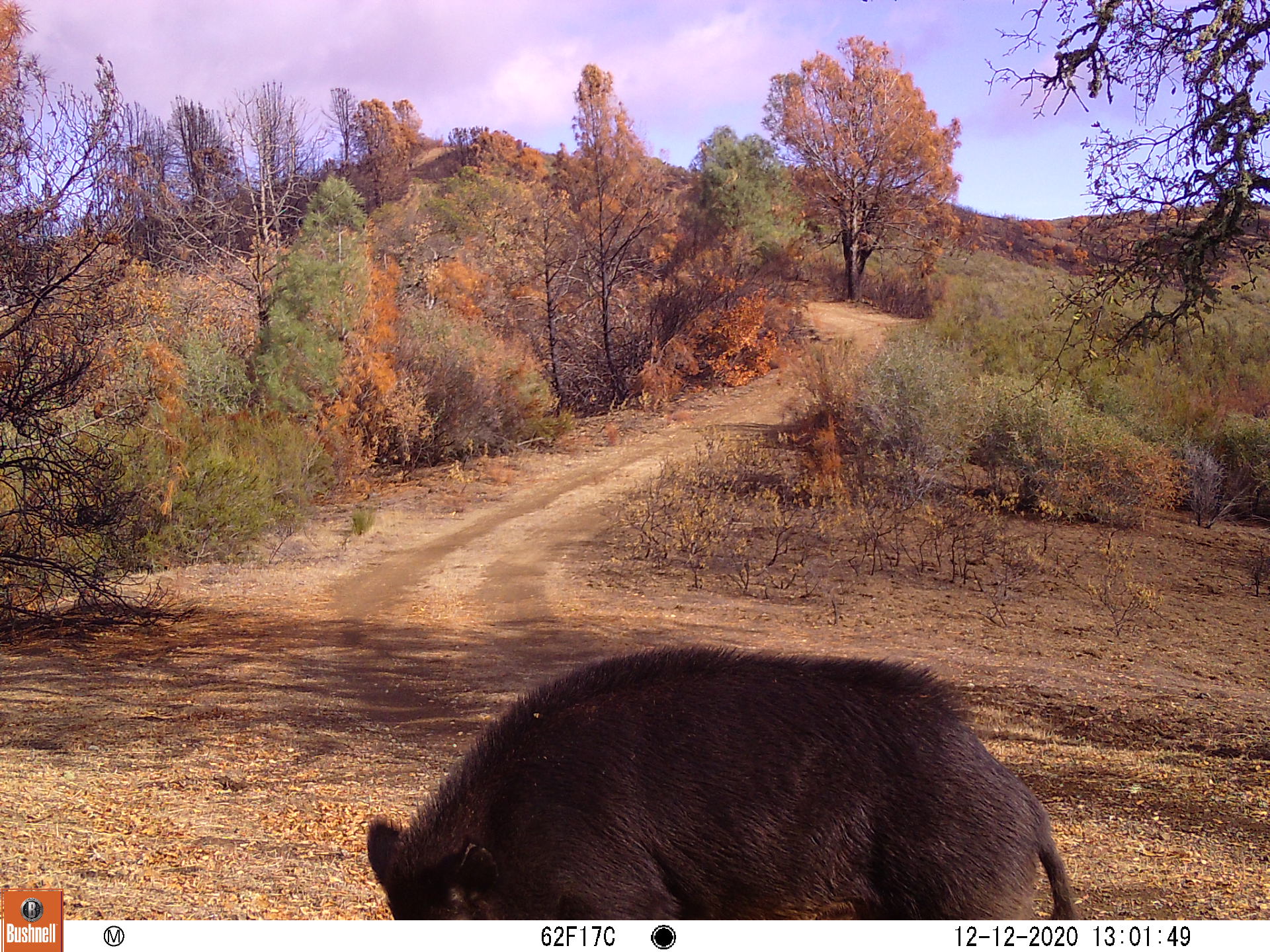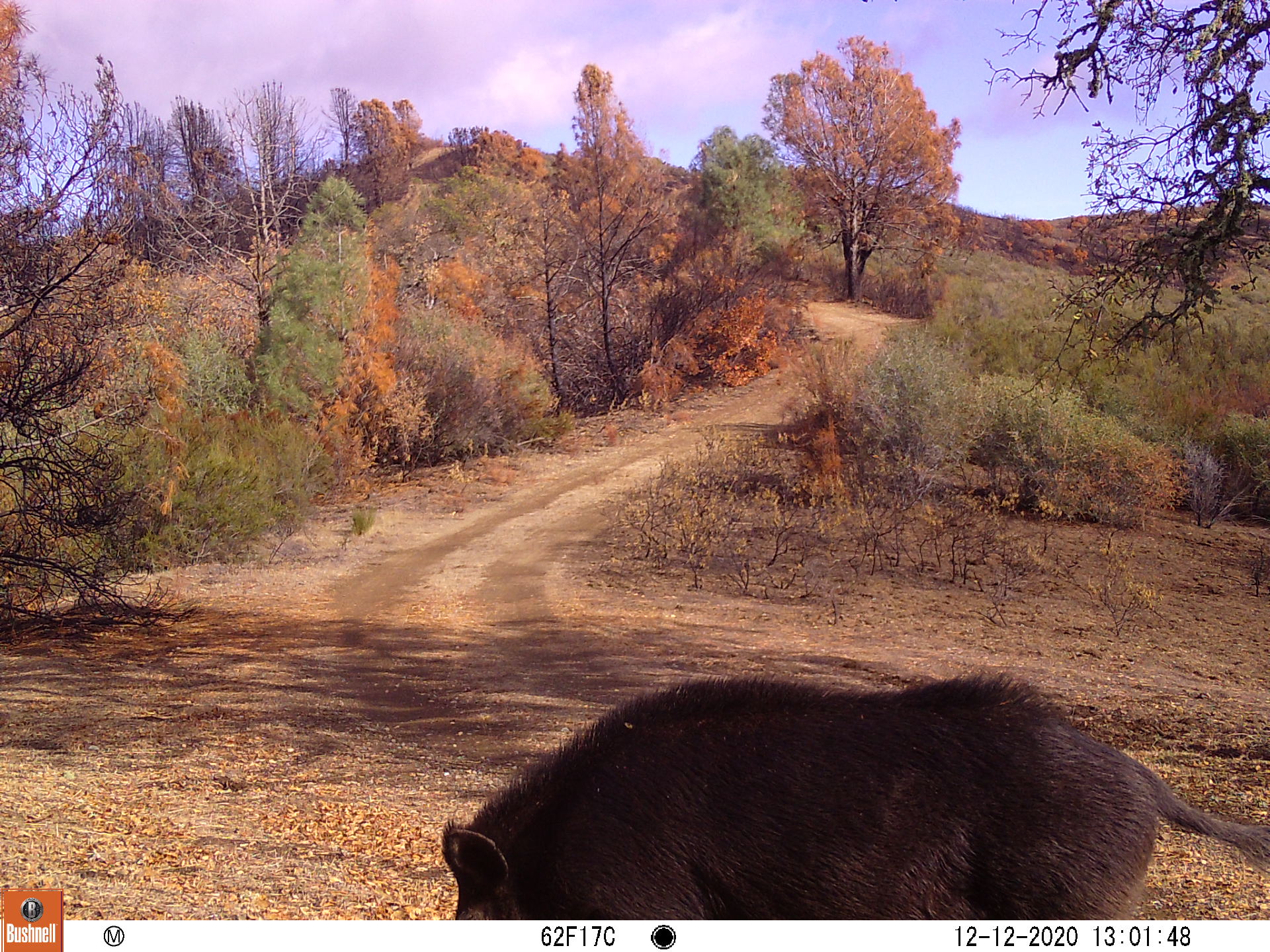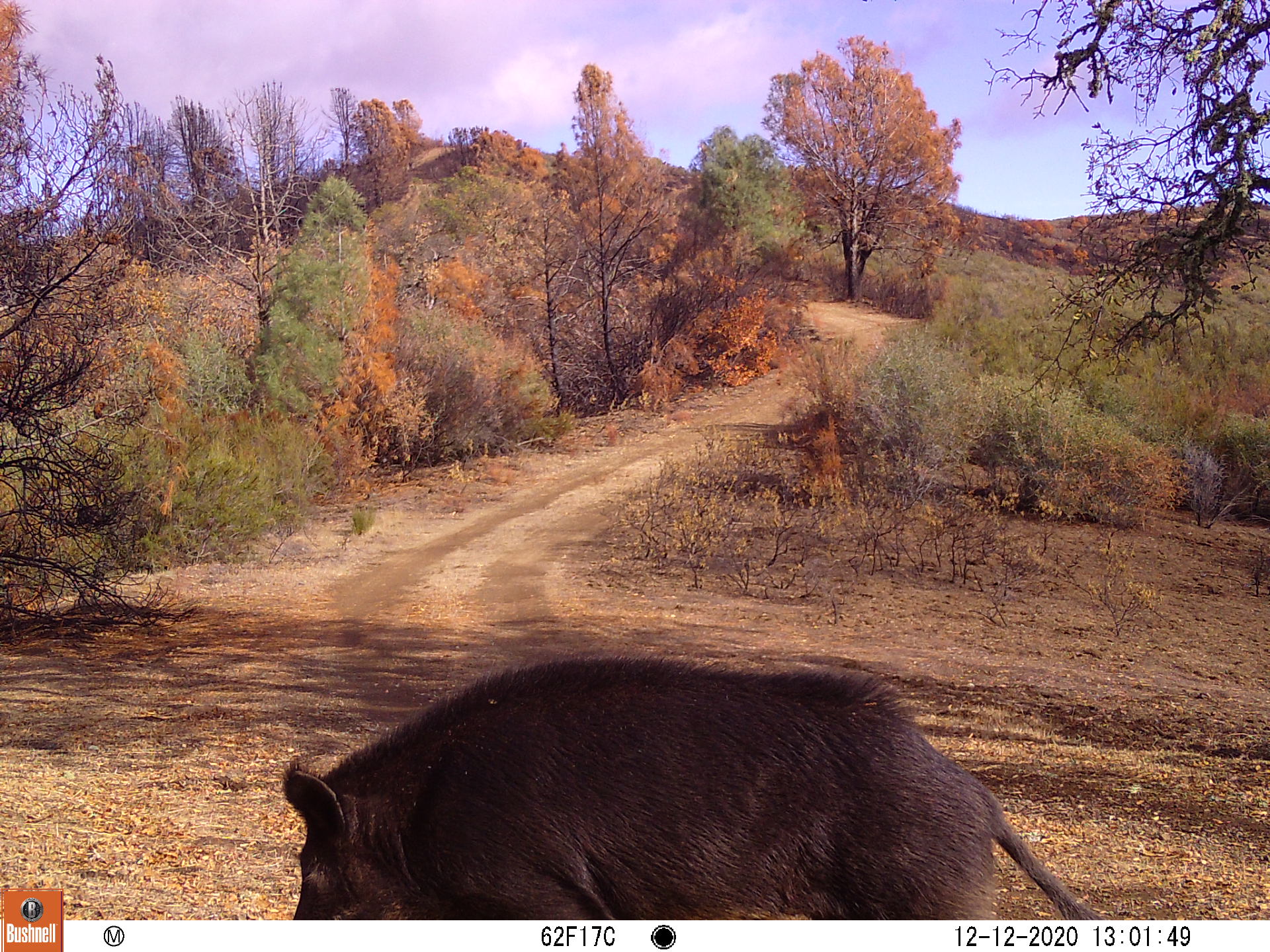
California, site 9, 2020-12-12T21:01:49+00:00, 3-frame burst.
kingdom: Animalia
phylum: Chordata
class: Mammalia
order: Artiodactyla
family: Suidae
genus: Sus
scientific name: Sus scrofa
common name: wild boar